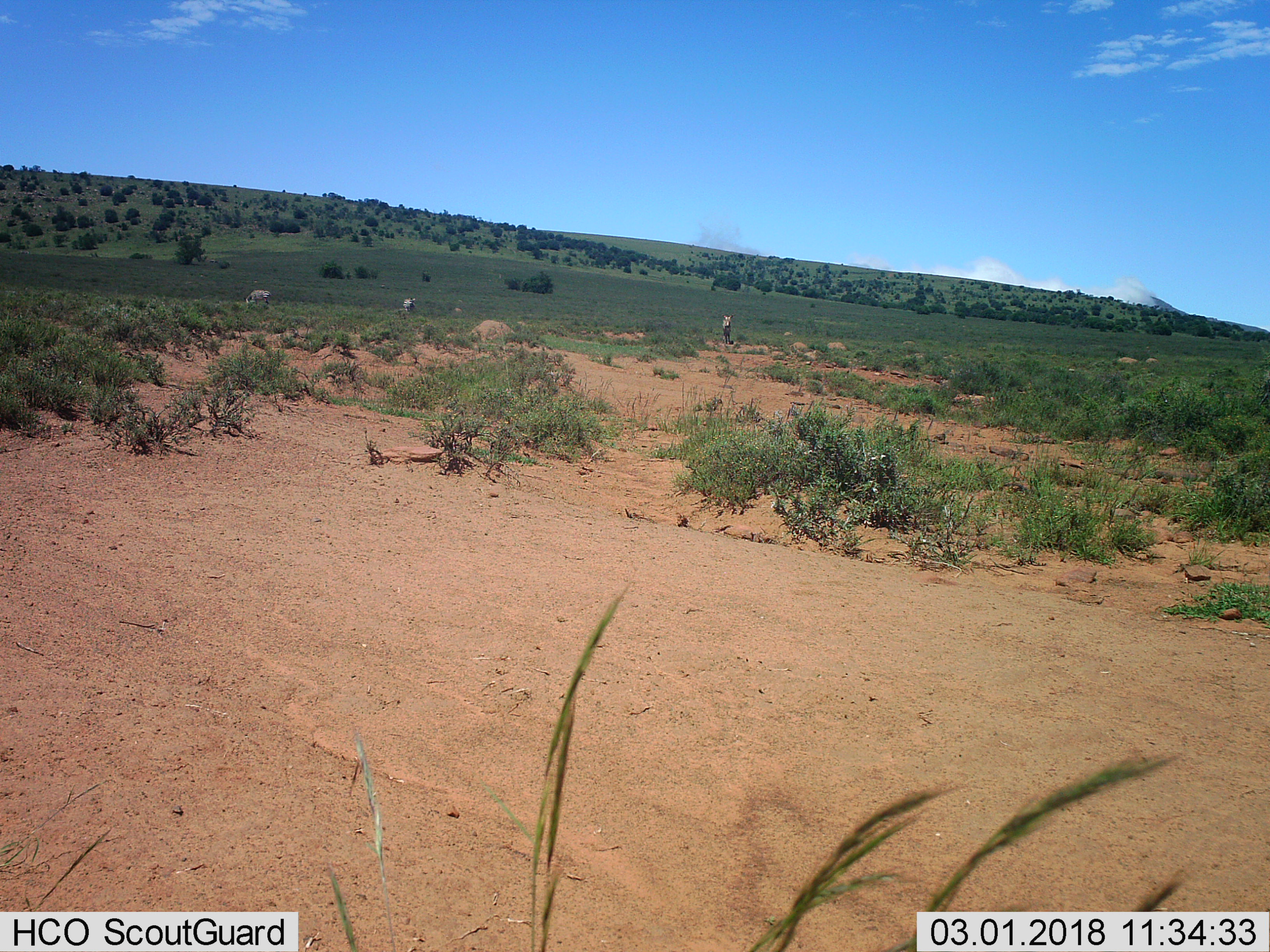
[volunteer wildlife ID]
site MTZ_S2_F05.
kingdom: Animalia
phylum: Chordata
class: Mammalia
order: Perissodactyla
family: Equidae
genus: Equus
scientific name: Equus zebra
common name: mountain zebra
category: zebramountain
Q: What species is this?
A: Zebramountain (mountain zebra) (Equus zebra).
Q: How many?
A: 3.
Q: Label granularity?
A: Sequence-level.